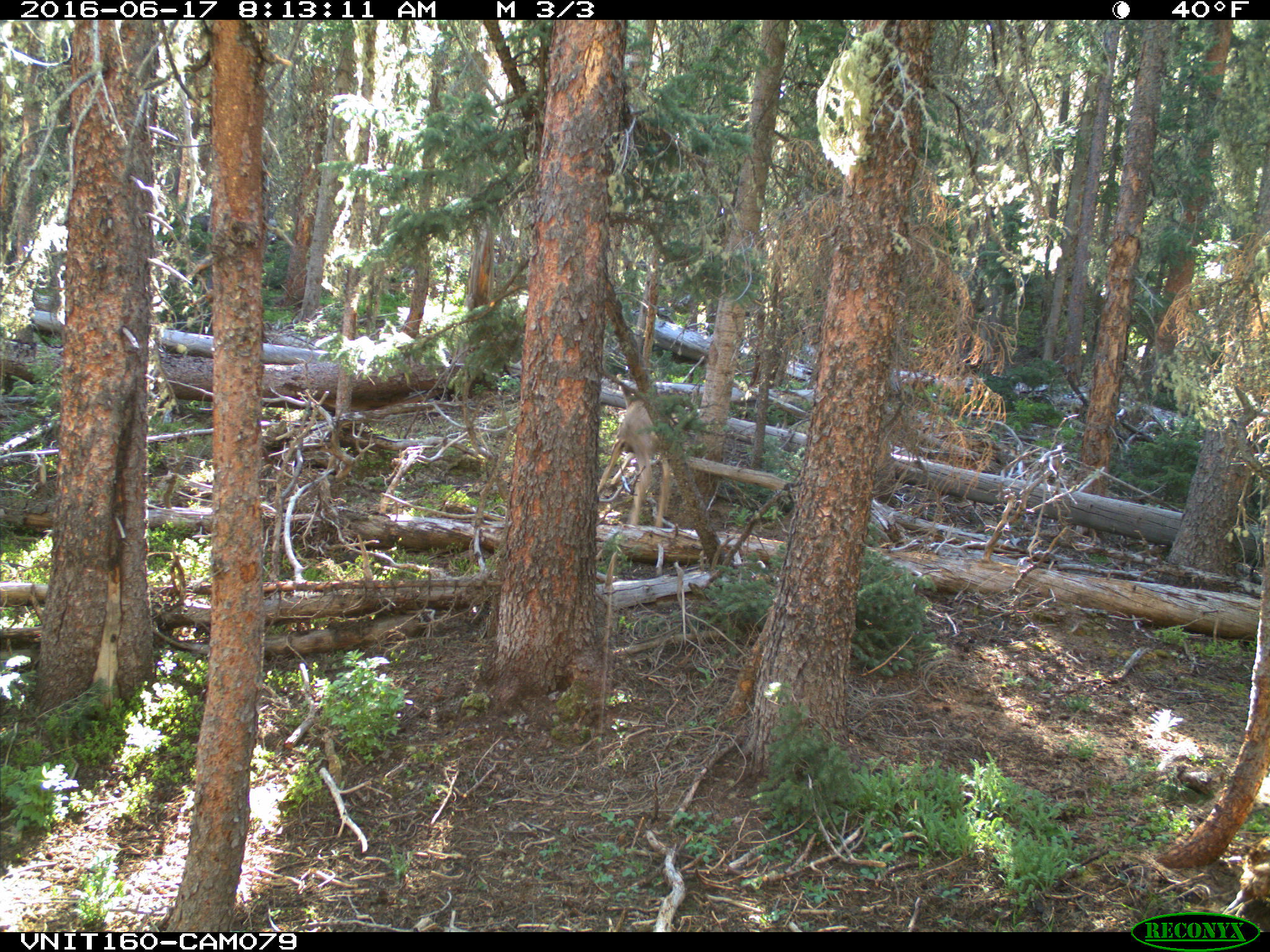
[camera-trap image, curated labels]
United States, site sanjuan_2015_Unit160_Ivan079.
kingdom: Animalia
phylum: Chordata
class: Mammalia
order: Artiodactyla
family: Cervidae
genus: Odocoileus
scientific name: Odocoileus hemionus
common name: mule deer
Odocoileus hemionus (mule deer).